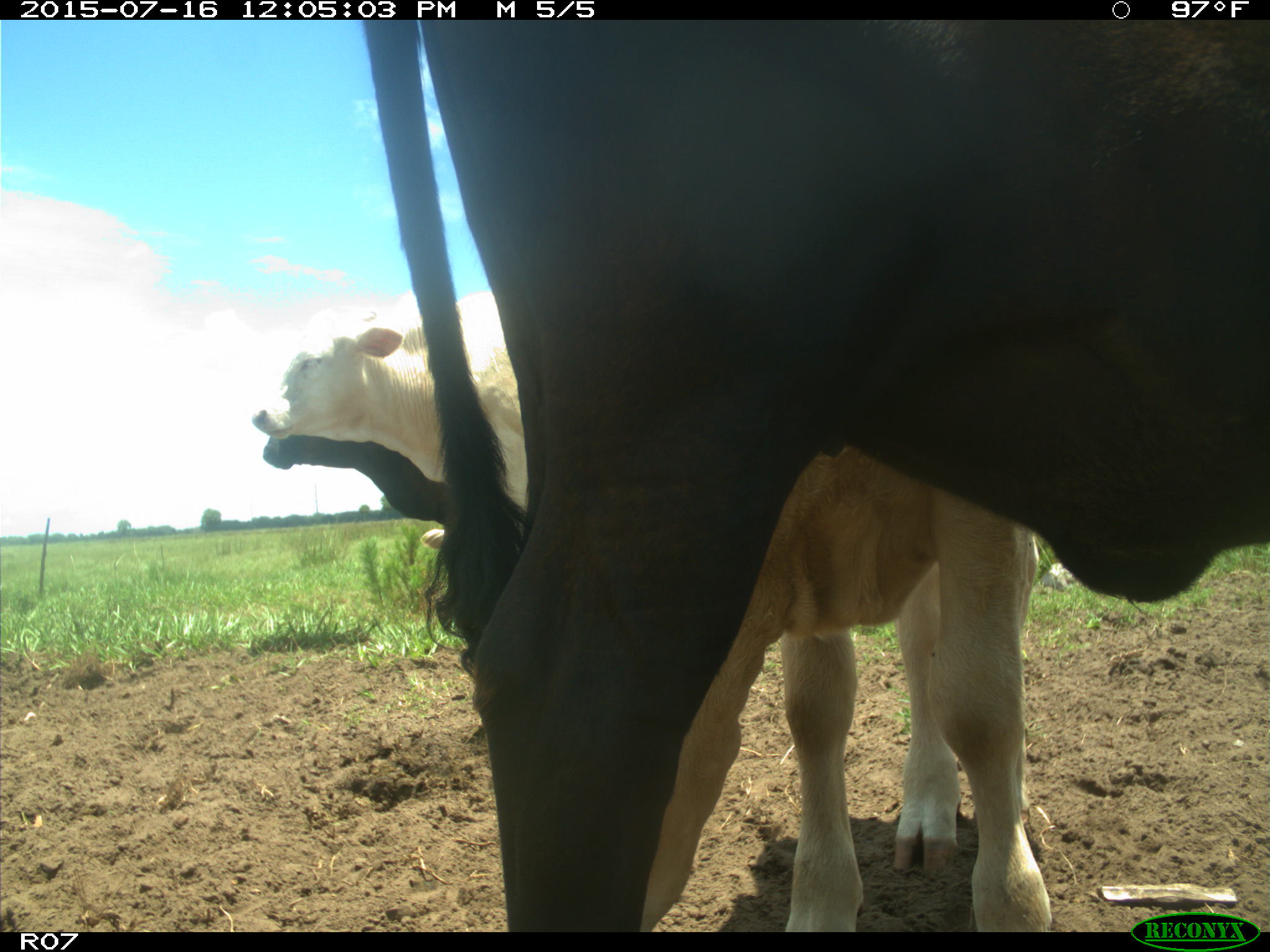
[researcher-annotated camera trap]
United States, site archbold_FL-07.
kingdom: Animalia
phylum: Chordata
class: Mammalia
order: Artiodactyla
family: Bovidae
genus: Bos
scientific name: Bos taurus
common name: domestic cow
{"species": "Bos taurus (domestic cow)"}